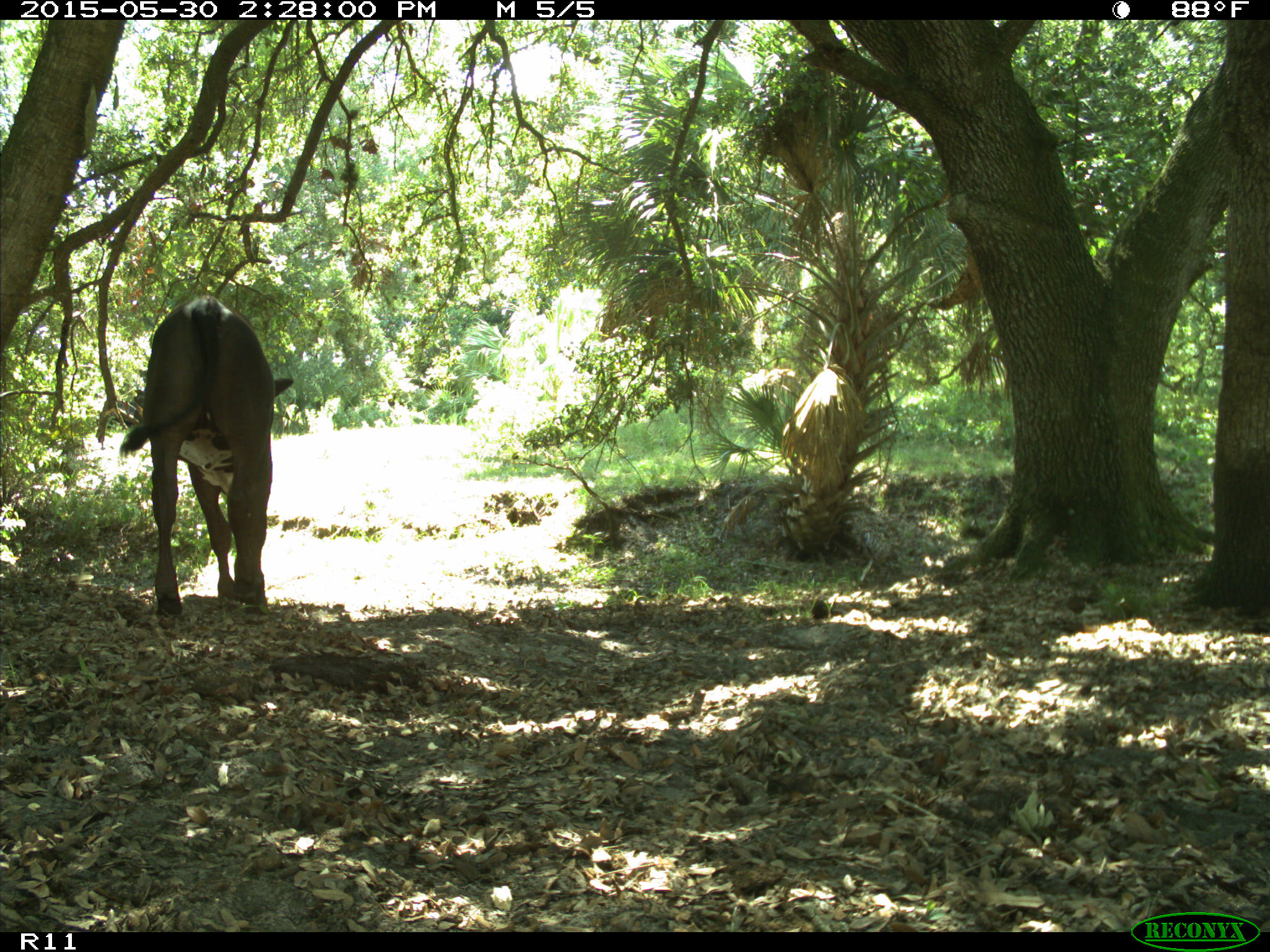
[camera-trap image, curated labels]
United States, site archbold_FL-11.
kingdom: Animalia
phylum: Chordata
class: Mammalia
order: Artiodactyla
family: Bovidae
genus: Bos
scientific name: Bos taurus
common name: domestic cow